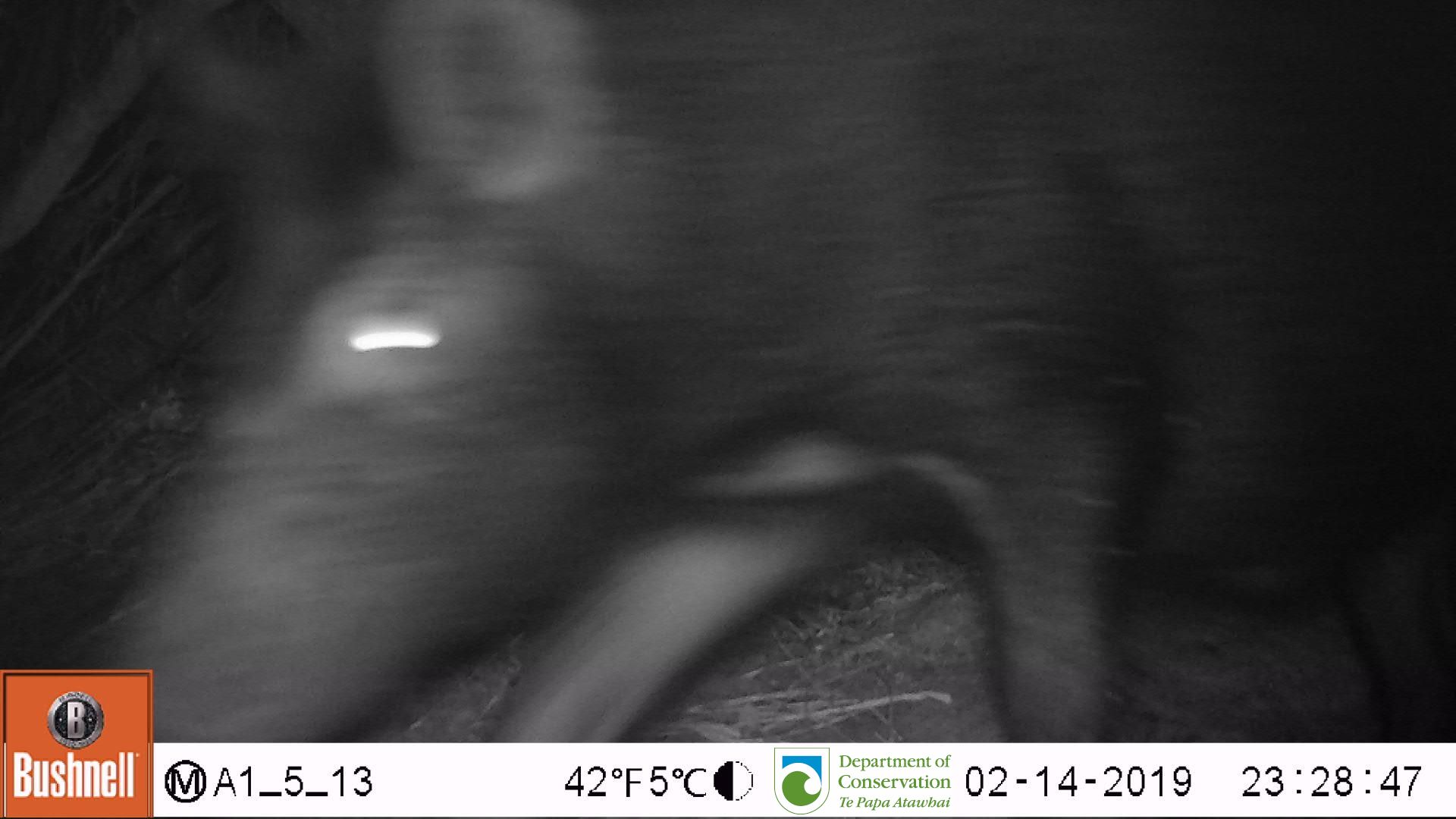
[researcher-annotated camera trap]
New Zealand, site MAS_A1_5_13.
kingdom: Animalia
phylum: Chordata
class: Mammalia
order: Artiodactyla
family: Suidae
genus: Sus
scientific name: Sus scrofa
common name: pig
Pig (Sus scrofa).